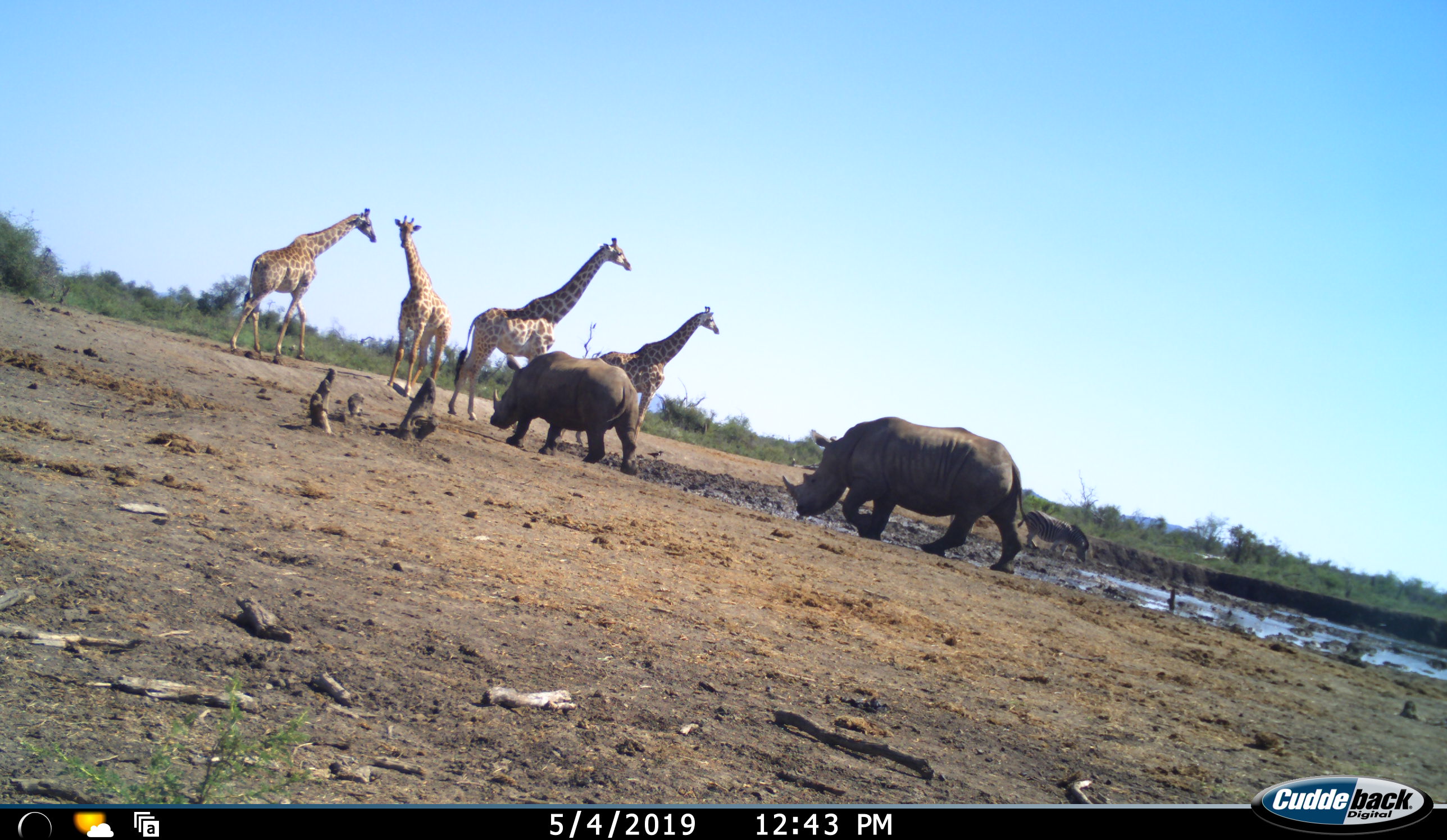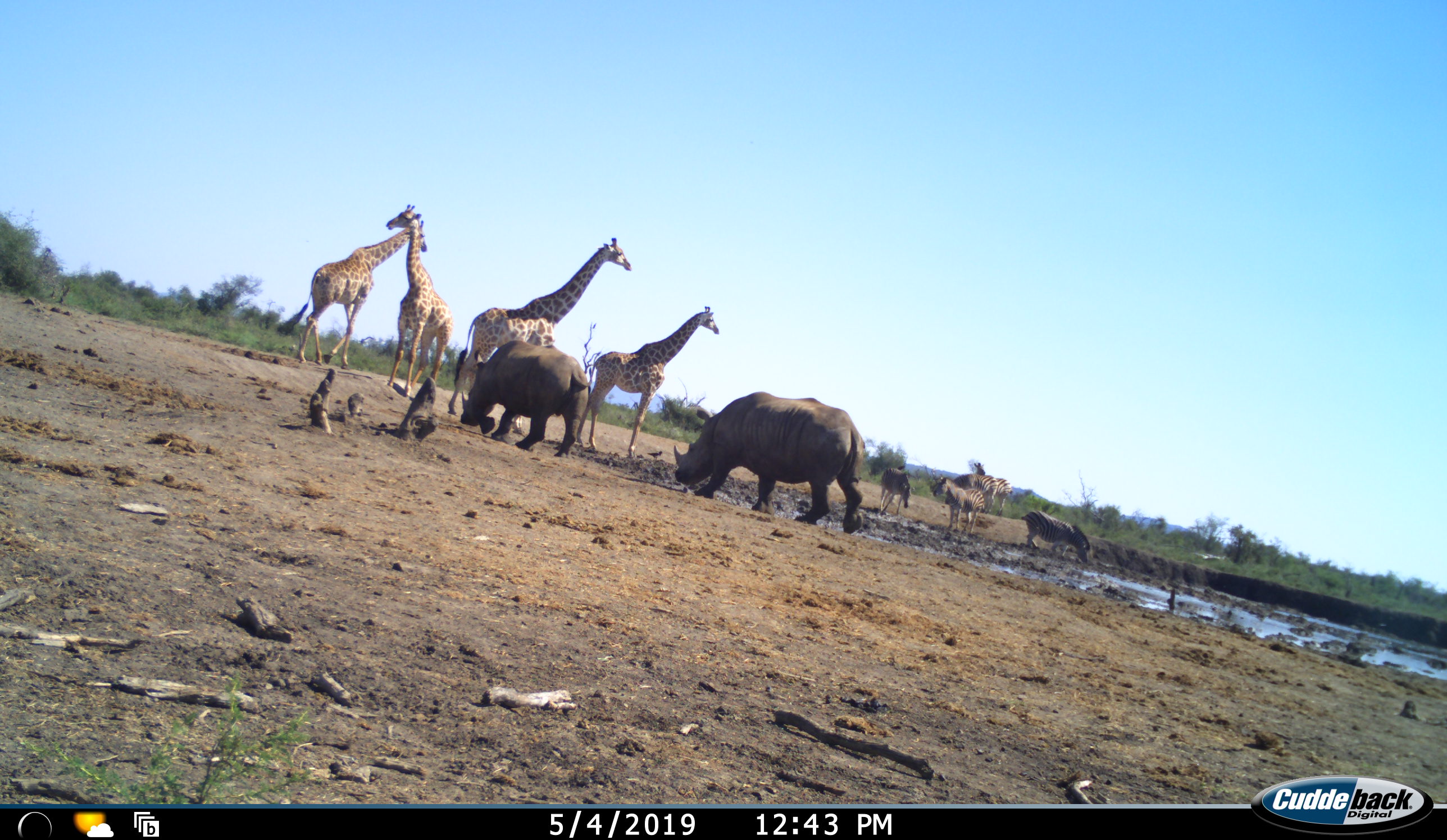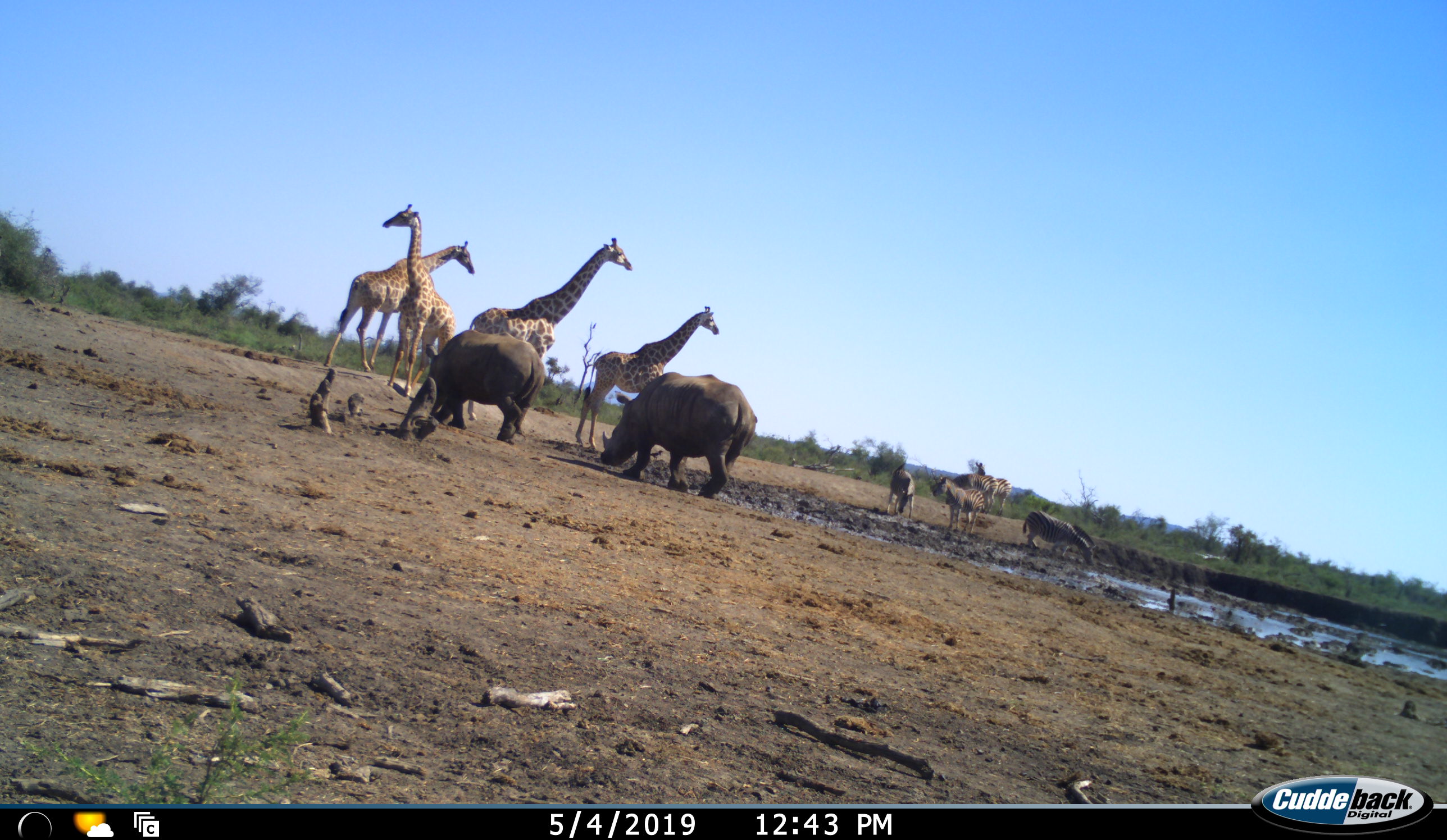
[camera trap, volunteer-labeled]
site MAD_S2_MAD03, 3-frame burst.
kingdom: Animalia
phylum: Chordata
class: Mammalia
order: Artiodactyla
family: Giraffidae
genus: Giraffa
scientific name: Giraffa camelopardalis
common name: giraffe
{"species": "giraffe (Giraffa camelopardalis)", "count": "4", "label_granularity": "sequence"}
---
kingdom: Animalia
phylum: Chordata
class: Mammalia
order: Perissodactyla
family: Rhinocerotidae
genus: Diceros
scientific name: Diceros bicornis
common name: black rhinoceros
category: rhinocerosblack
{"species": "rhinocerosblack (black rhinoceros) (Diceros bicornis)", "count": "2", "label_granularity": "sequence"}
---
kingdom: Animalia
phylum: Chordata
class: Mammalia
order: Perissodactyla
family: Equidae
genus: Equus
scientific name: Equus quagga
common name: plains zebra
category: zebraplains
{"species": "zebraplains (plains zebra) (Equus quagga)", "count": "5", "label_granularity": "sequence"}